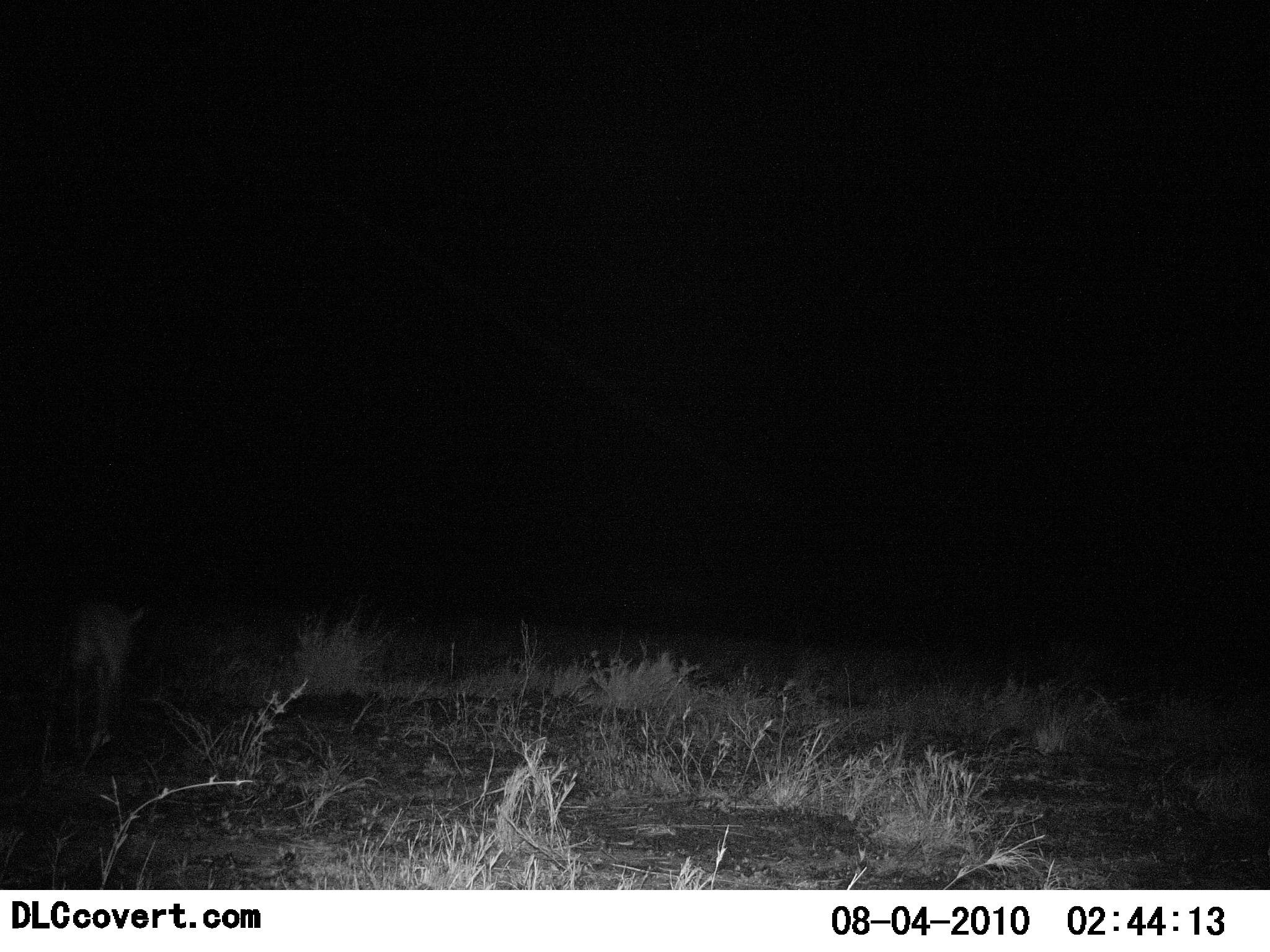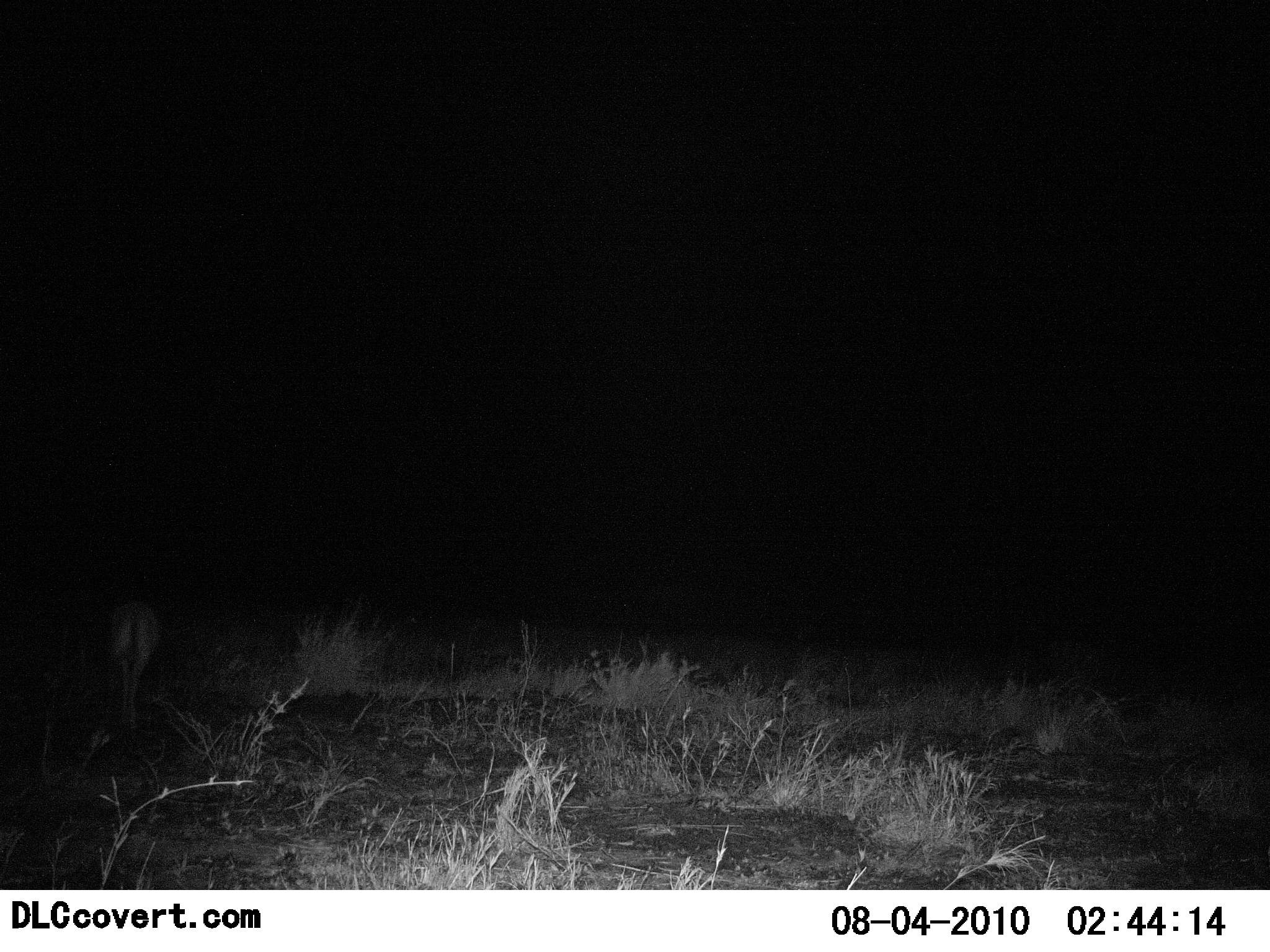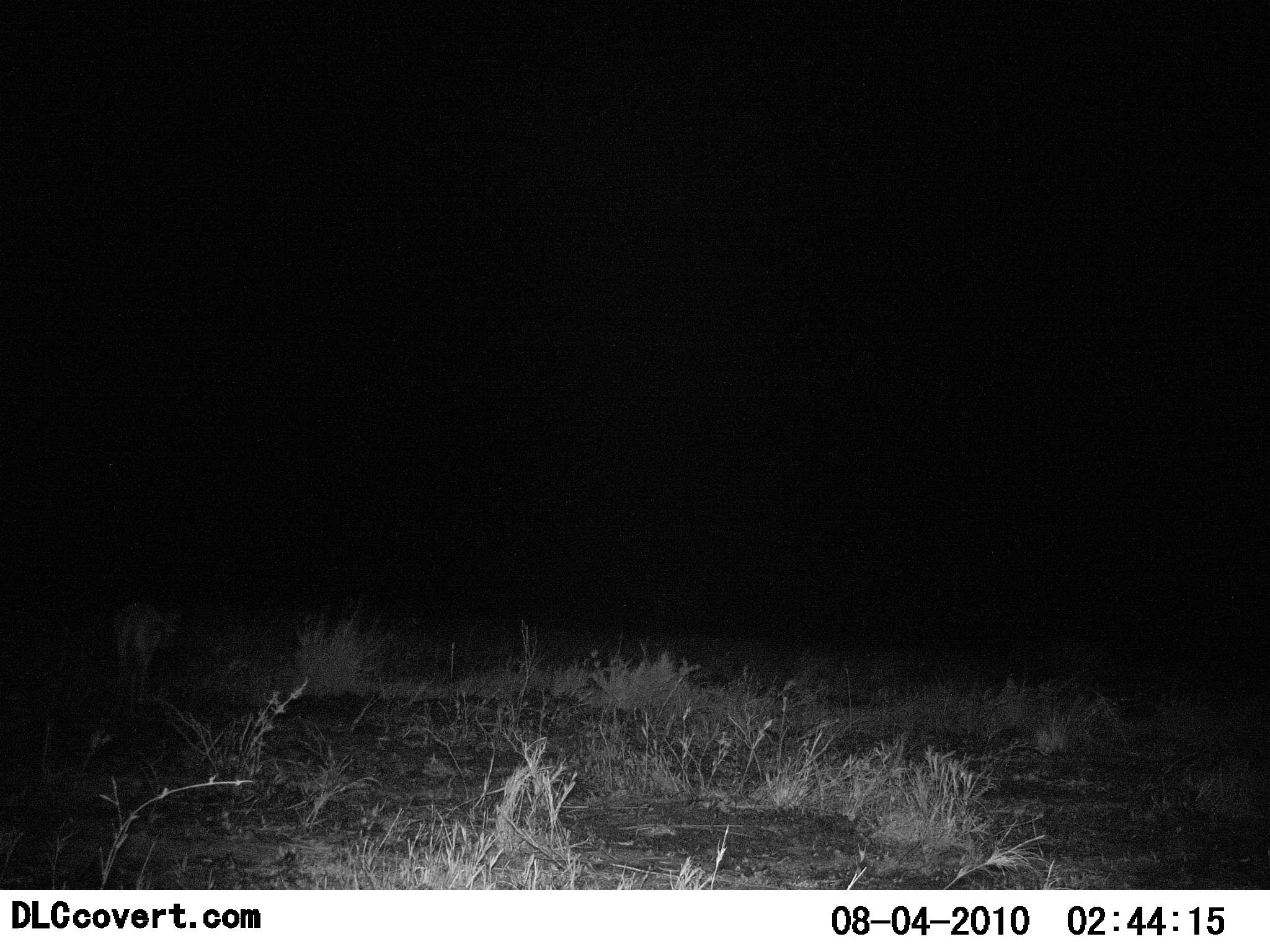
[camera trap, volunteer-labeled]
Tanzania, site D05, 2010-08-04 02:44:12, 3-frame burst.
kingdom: Animalia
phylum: Chordata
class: Mammalia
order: Artiodactyla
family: Bovidae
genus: Eudorcas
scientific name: Eudorcas thomsonii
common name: thomson's gazelle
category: gazellethomsons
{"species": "gazellethomsons (thomson's gazelle) (Eudorcas thomsonii)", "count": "1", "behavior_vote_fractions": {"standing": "0%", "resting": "0%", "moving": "100%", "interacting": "0%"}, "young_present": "0%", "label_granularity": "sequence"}